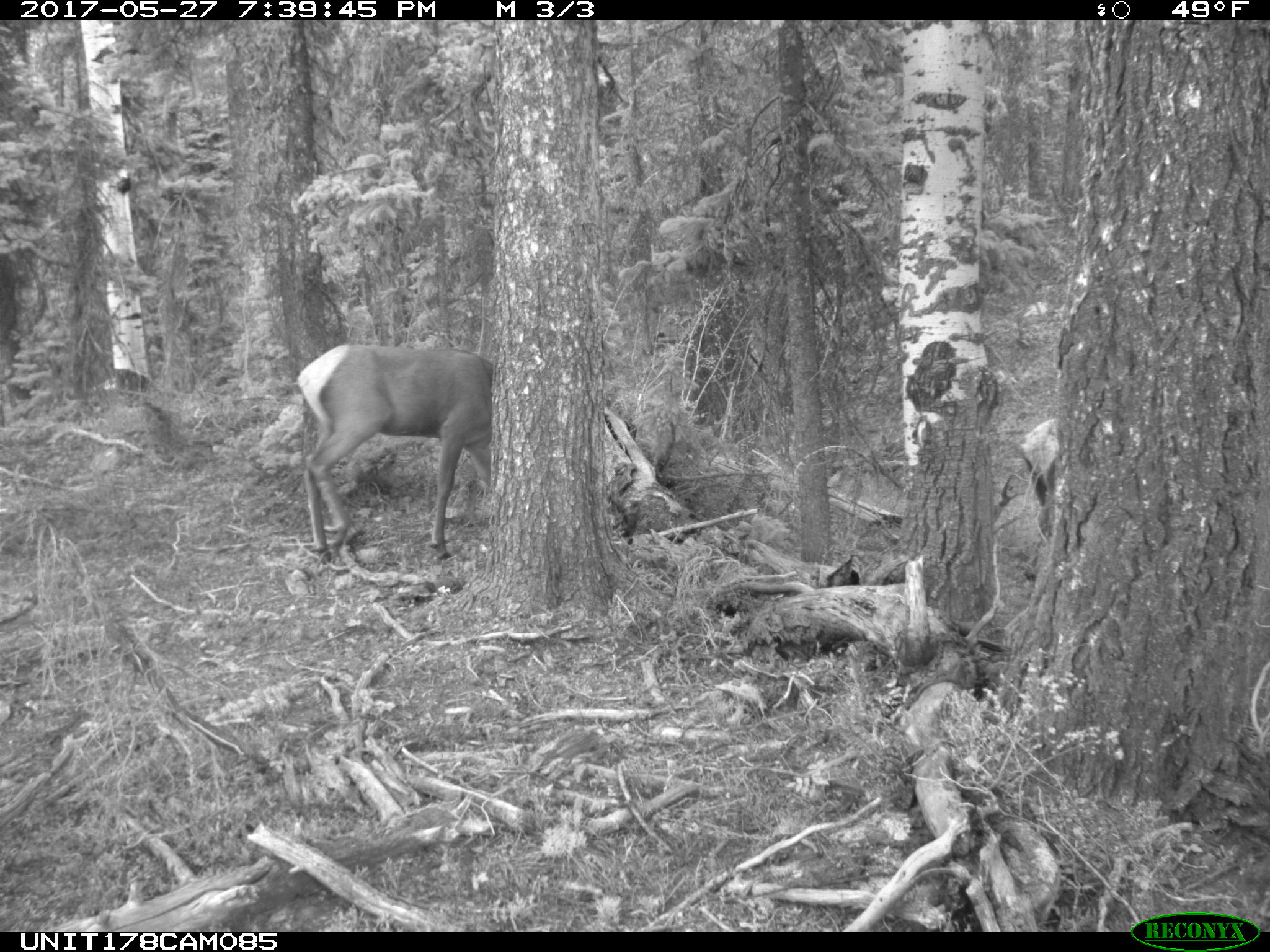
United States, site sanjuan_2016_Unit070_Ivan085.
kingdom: Animalia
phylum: Chordata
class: Mammalia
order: Artiodactyla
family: Cervidae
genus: Cervus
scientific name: Cervus elaphus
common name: red deer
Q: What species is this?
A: Cervus elaphus (red deer).